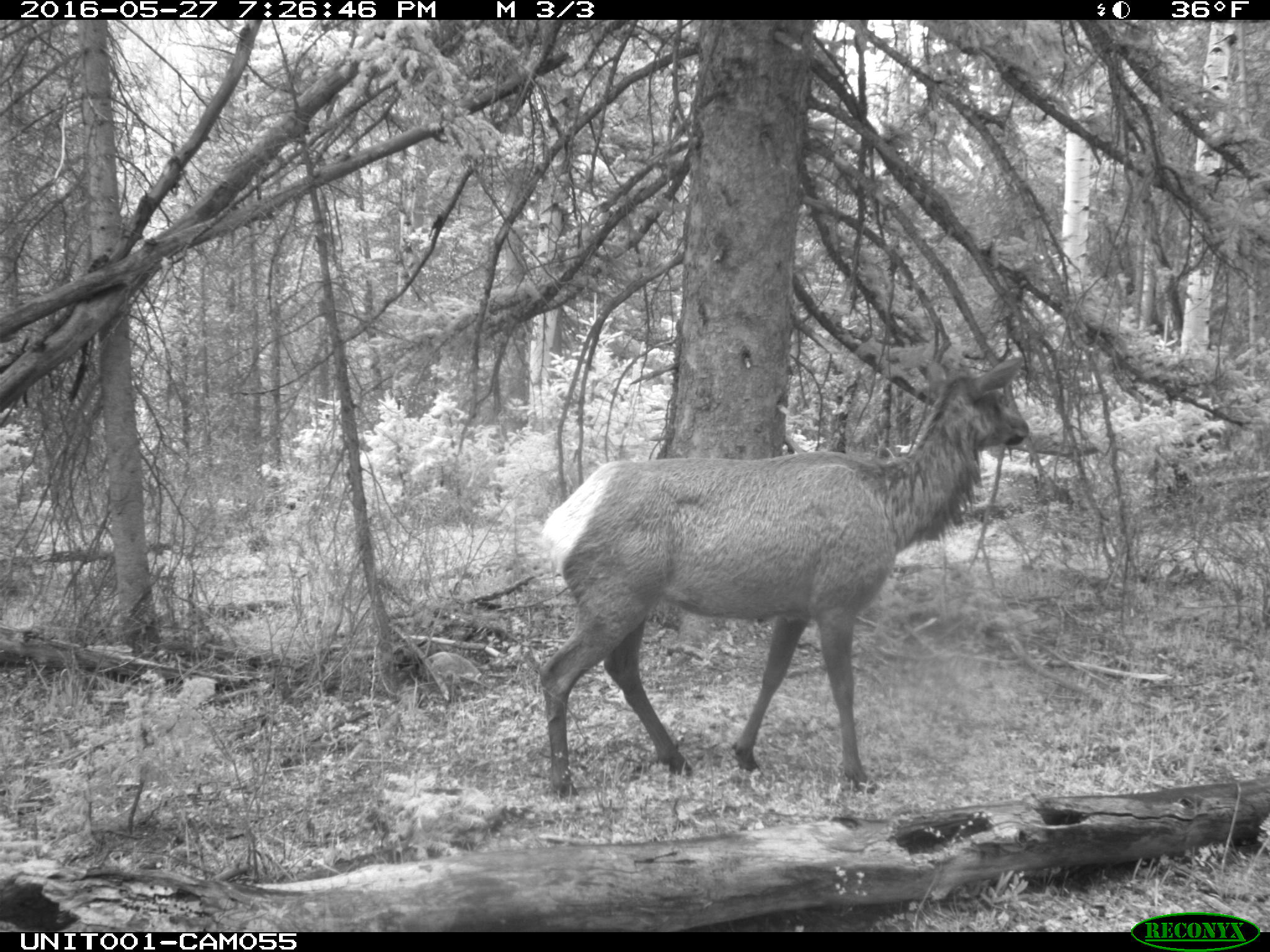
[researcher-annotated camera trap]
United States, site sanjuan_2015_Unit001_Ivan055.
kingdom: Animalia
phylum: Chordata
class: Mammalia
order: Artiodactyla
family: Cervidae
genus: Cervus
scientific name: Cervus elaphus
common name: red deer